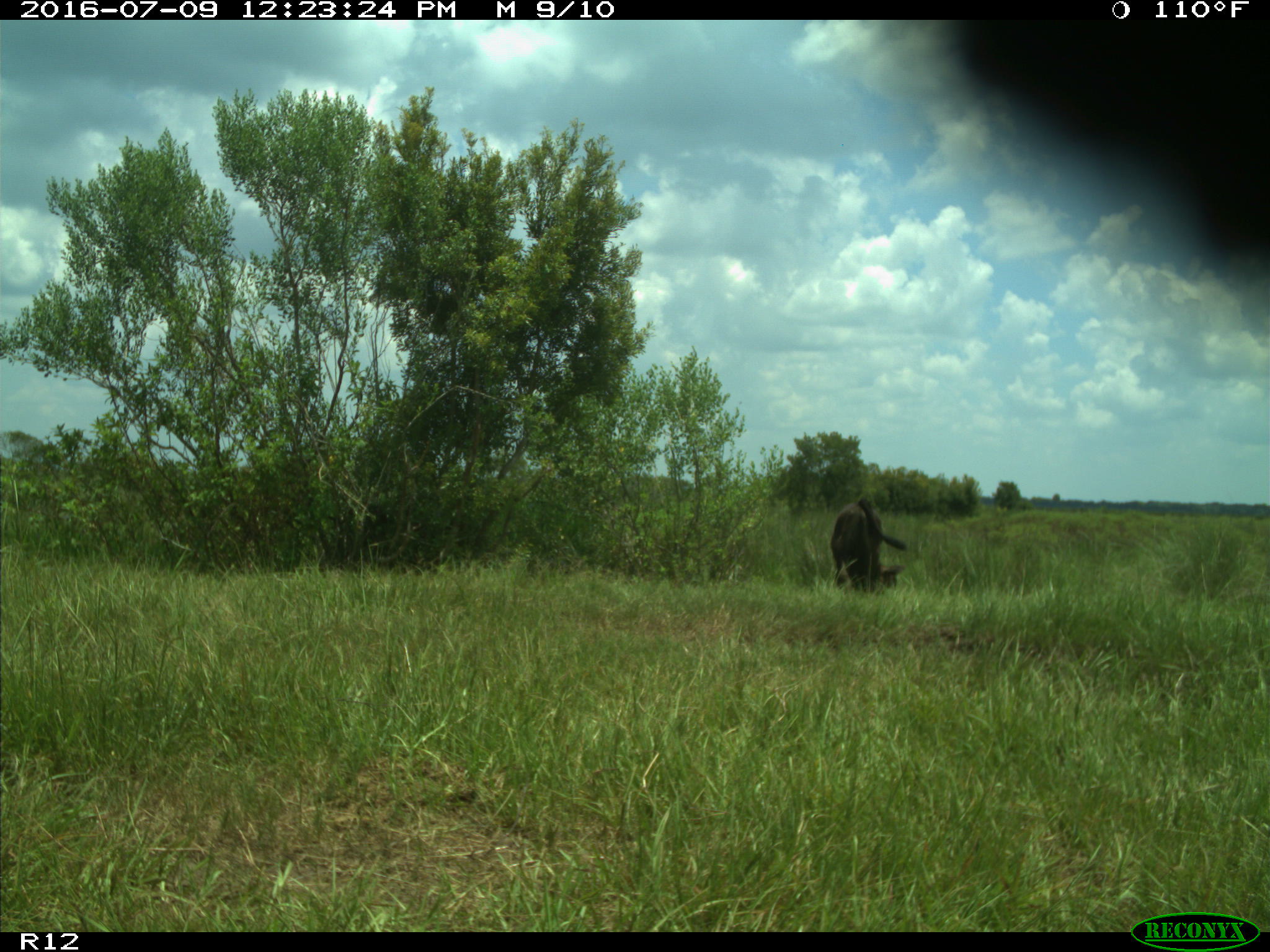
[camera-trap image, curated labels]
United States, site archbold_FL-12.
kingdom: Animalia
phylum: Chordata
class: Mammalia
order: Artiodactyla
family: Bovidae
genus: Bos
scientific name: Bos taurus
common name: domestic cow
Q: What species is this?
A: Bos taurus (domestic cow).